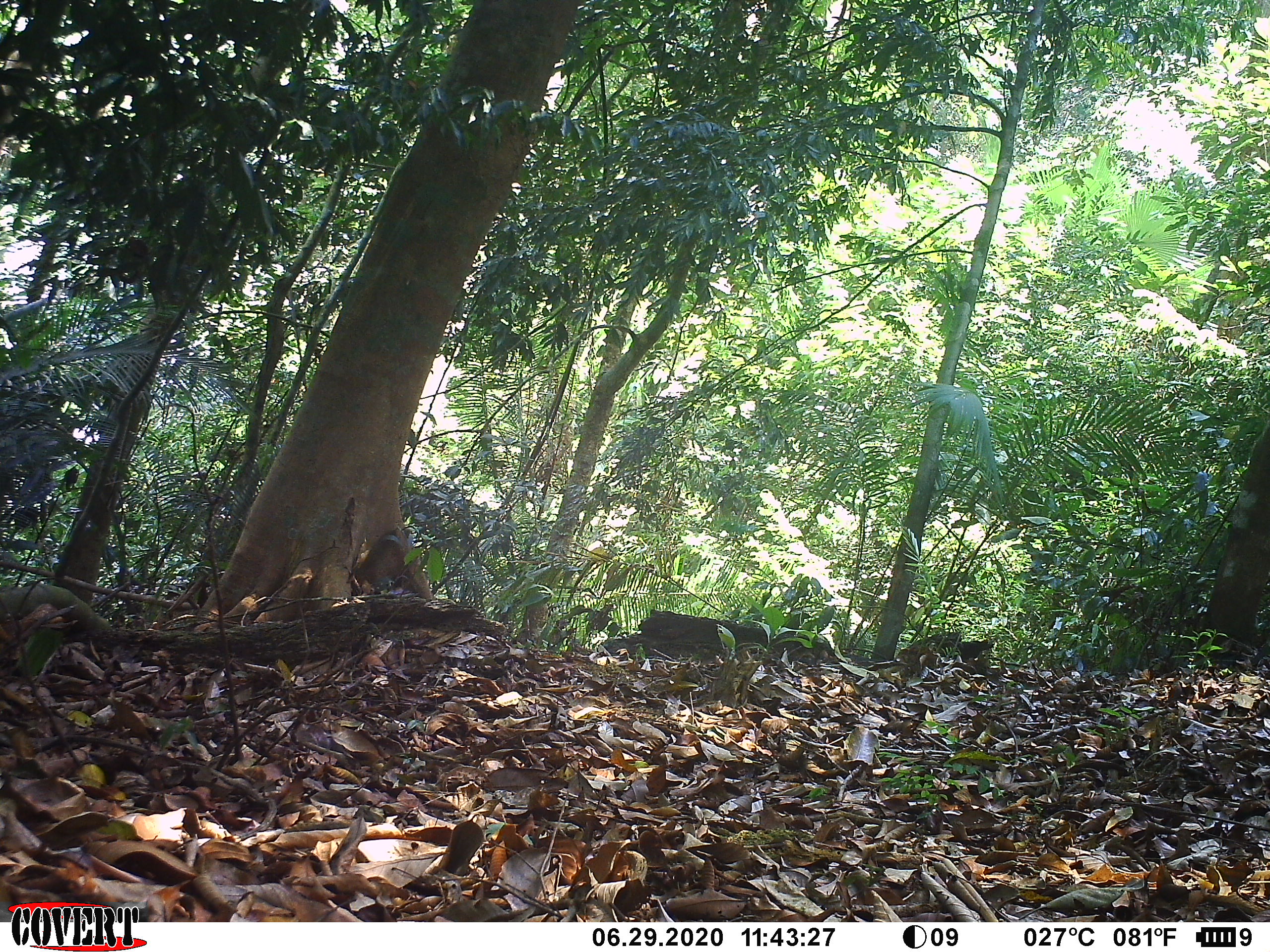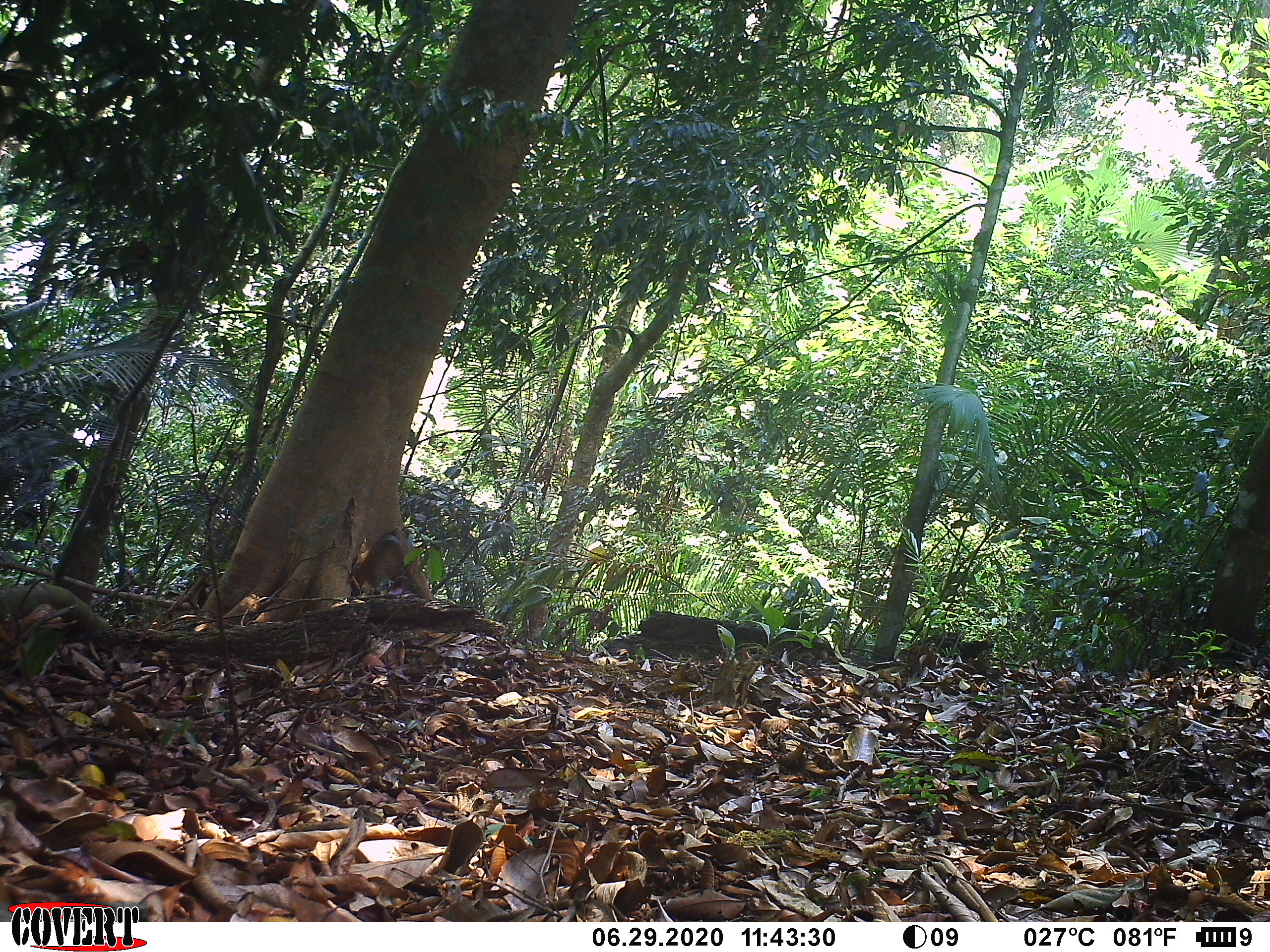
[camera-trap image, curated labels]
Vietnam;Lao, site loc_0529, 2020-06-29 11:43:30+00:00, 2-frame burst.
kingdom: Animalia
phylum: Chordata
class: Mammalia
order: Primates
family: Cercopithecidae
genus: Macaca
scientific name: Macaca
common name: macaques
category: assam or rhesus macaque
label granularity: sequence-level